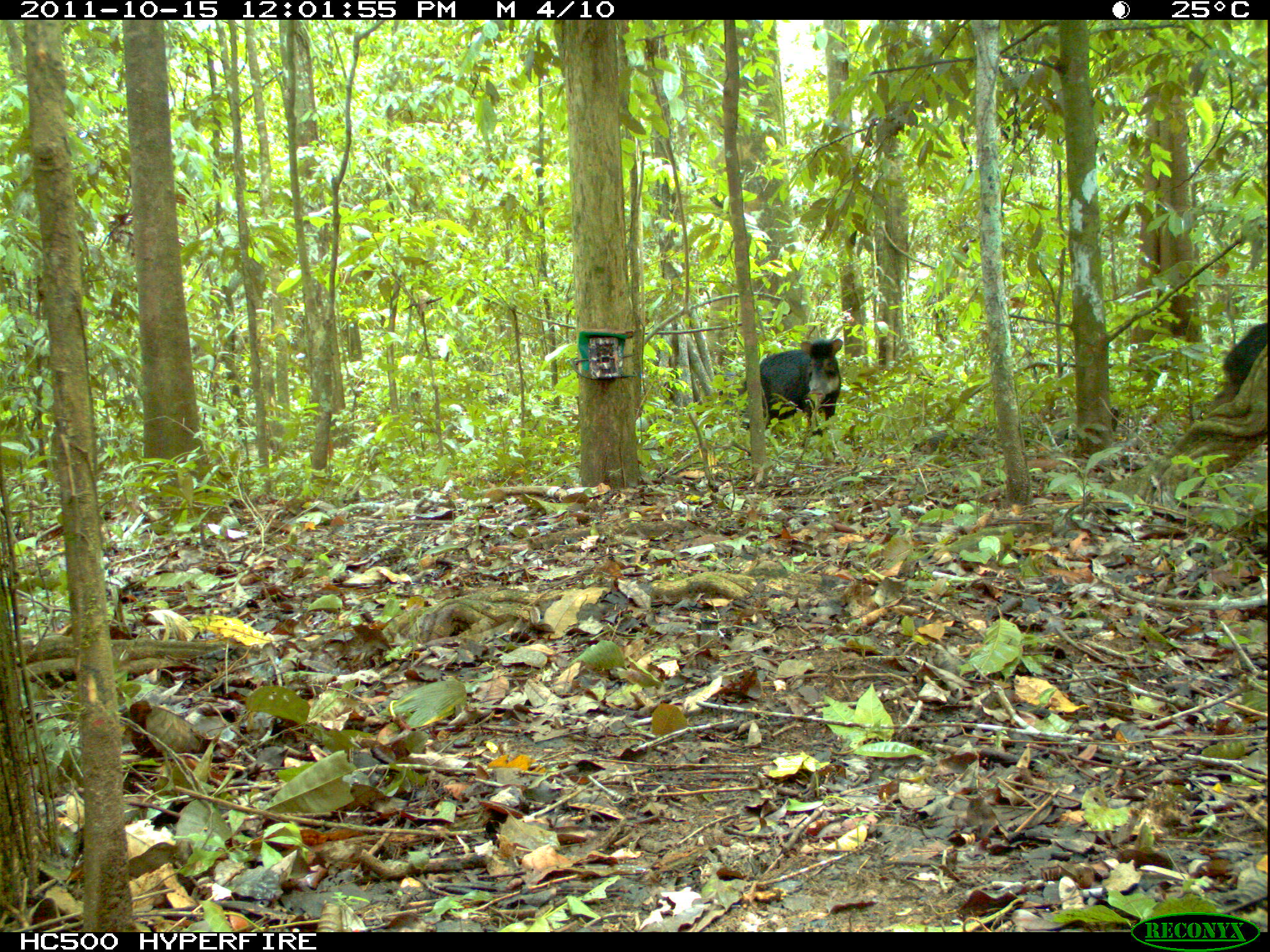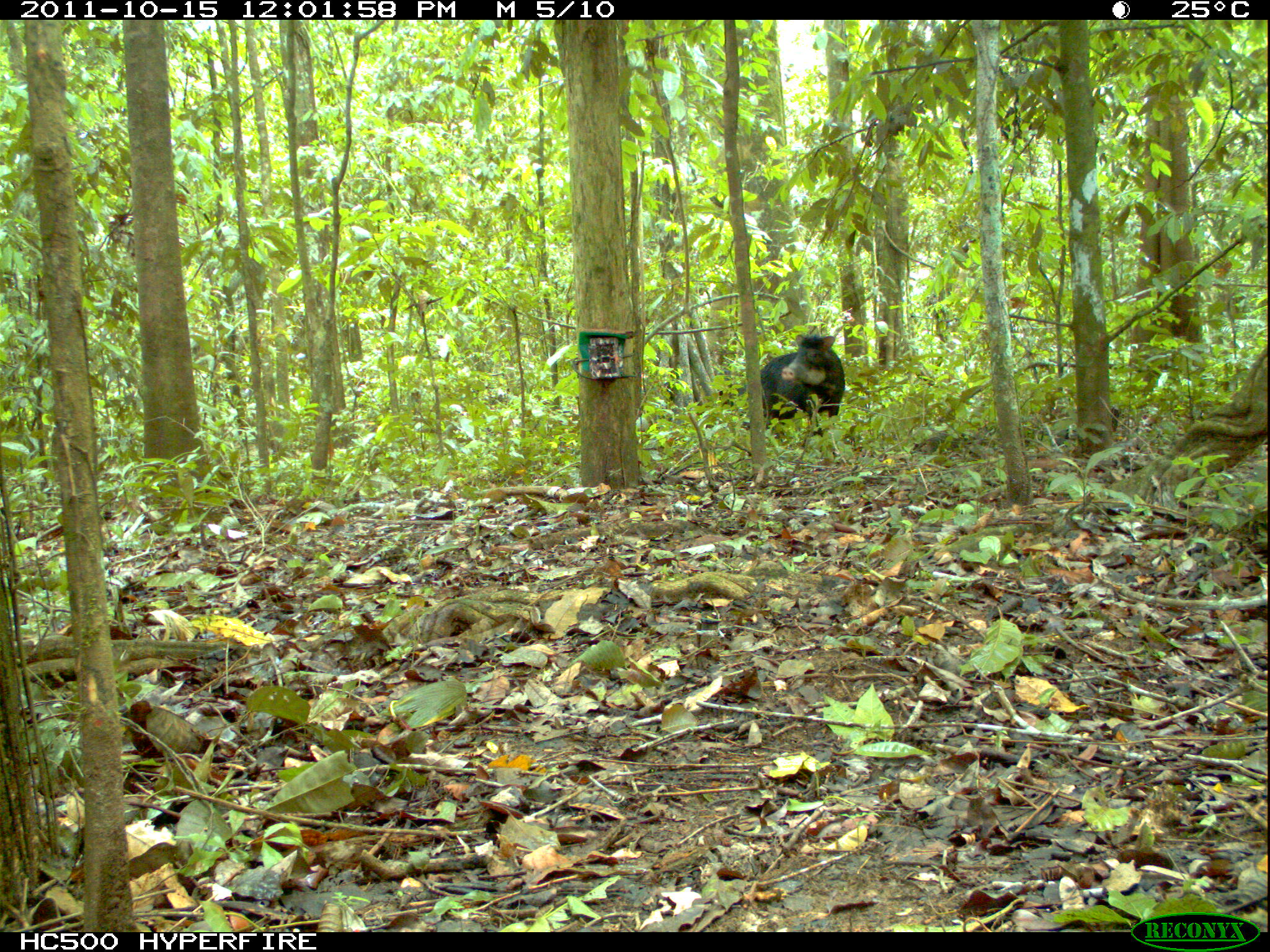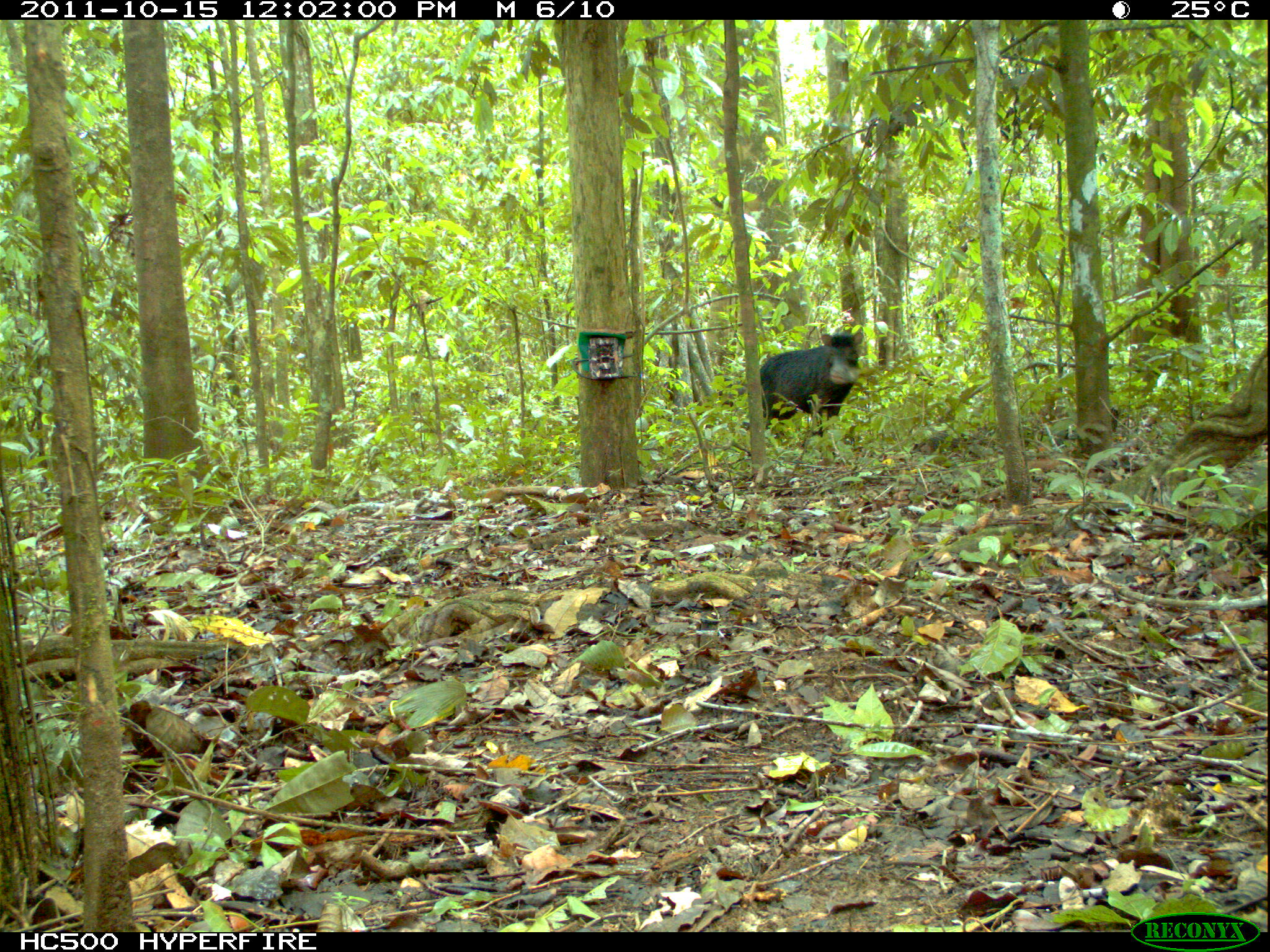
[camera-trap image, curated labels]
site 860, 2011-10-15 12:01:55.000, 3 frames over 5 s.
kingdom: Animalia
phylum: Chordata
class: Mammalia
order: Artiodactyla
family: Tayassuidae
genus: Tayassu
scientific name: Tayassu pecari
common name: white-lipped peccary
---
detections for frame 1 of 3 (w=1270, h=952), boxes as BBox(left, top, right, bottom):
tayassu pecari: BBox(734, 337, 843, 456); BBox(1208, 321, 1268, 449)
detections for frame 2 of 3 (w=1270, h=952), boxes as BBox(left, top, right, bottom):
tayassu pecari: BBox(744, 333, 846, 439)